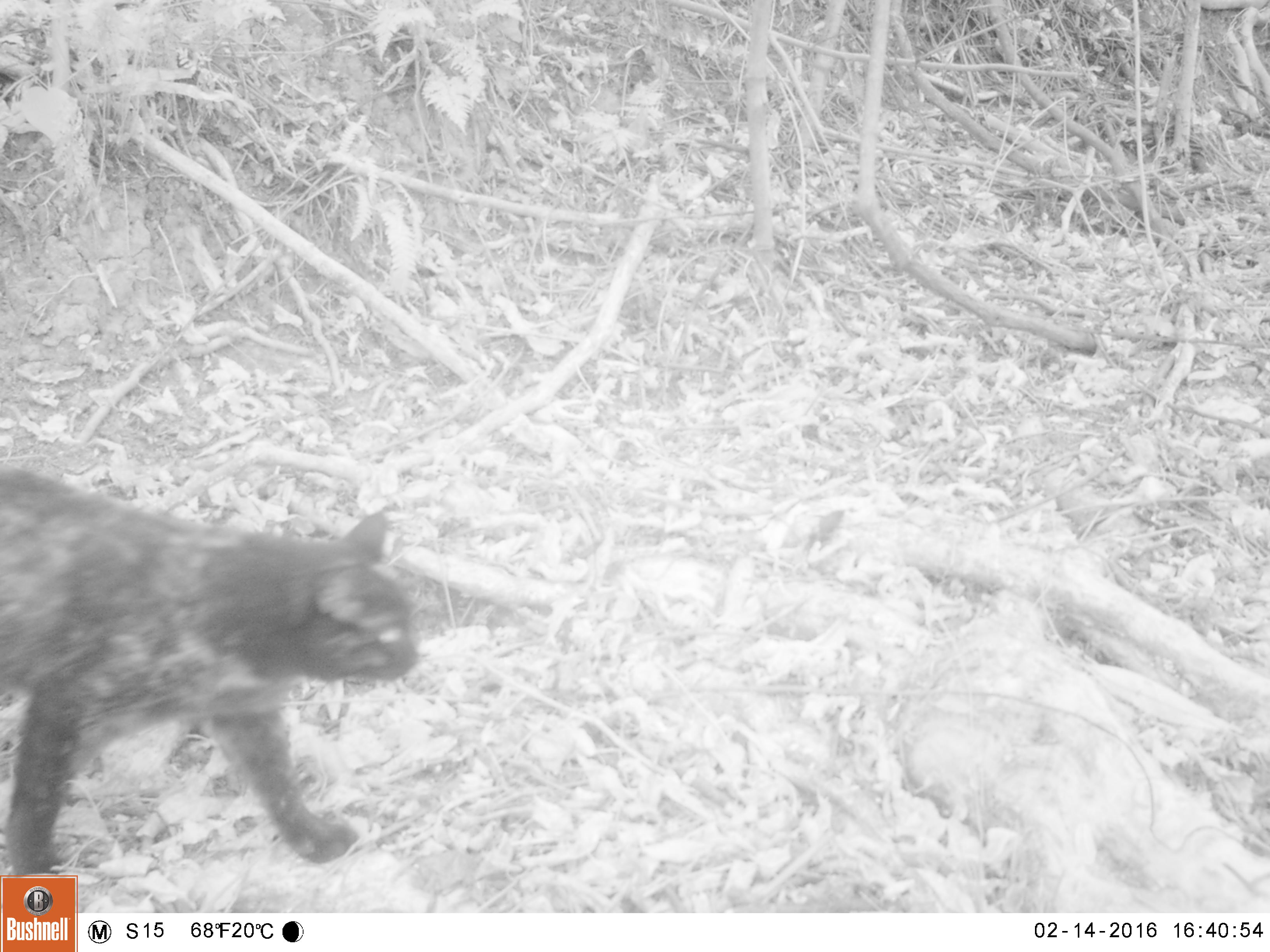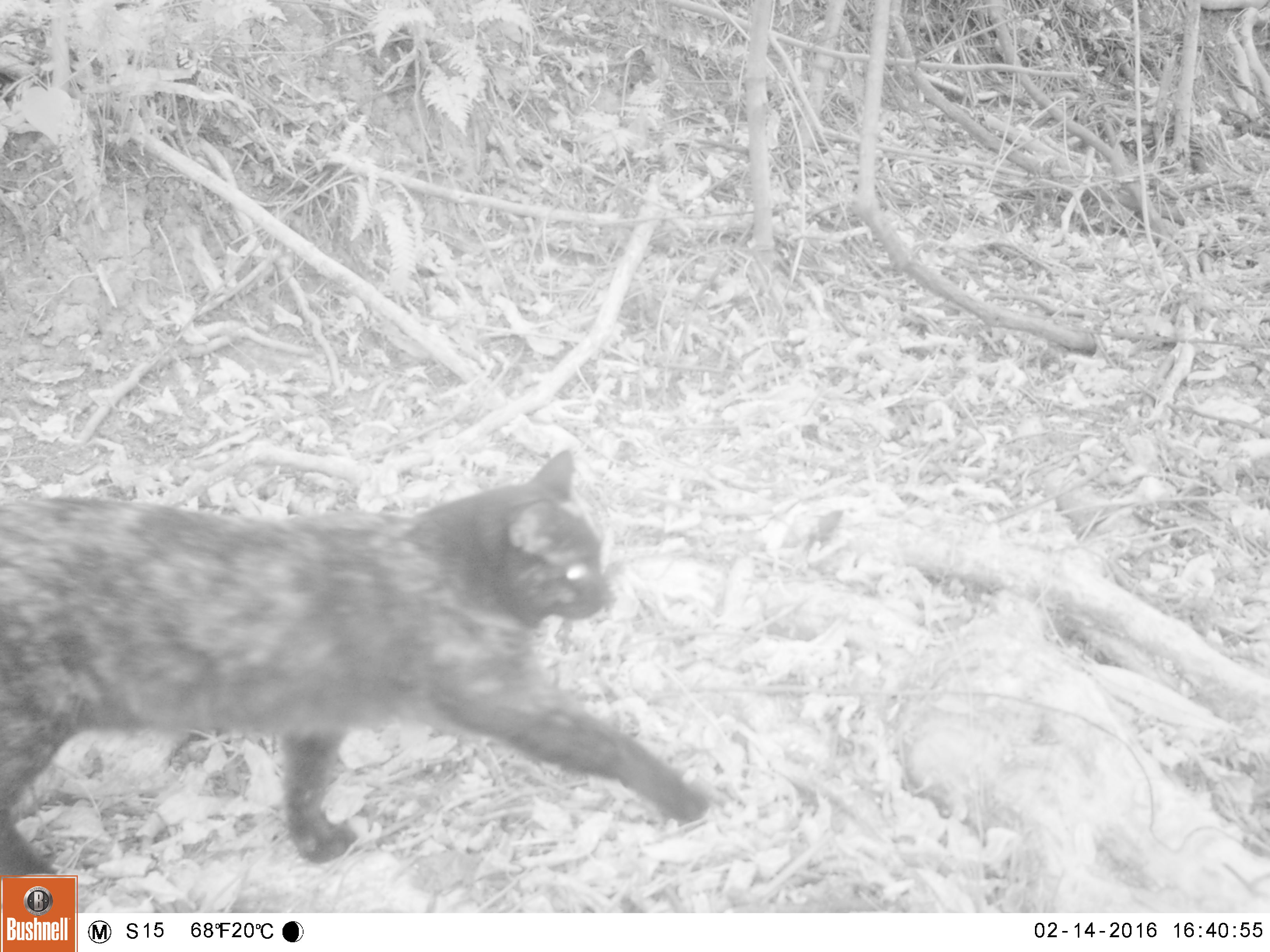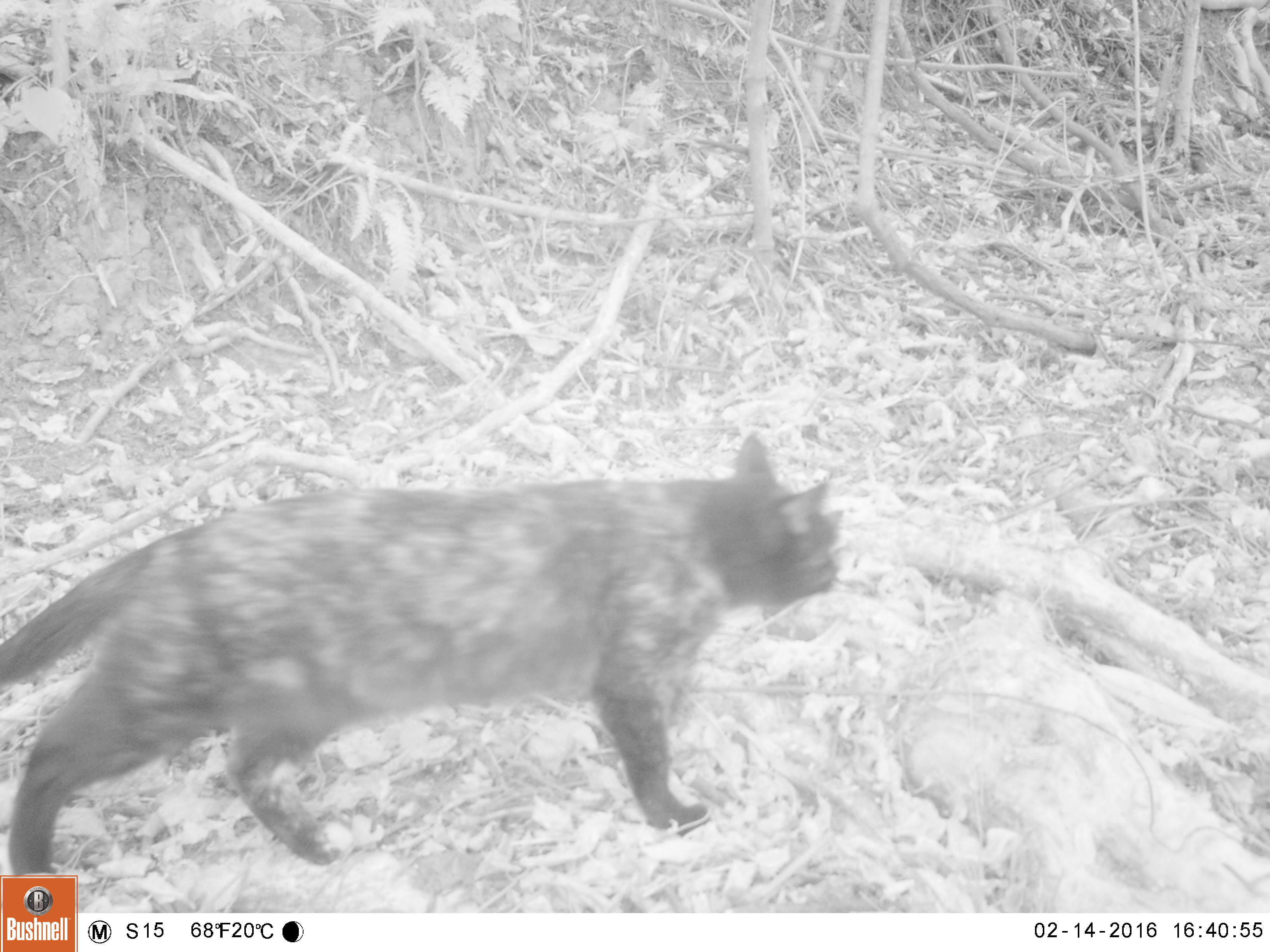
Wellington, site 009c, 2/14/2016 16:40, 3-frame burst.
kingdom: Animalia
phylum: Chordata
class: Mammalia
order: Carnivora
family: Felidae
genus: Felis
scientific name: Felis catus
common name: cat